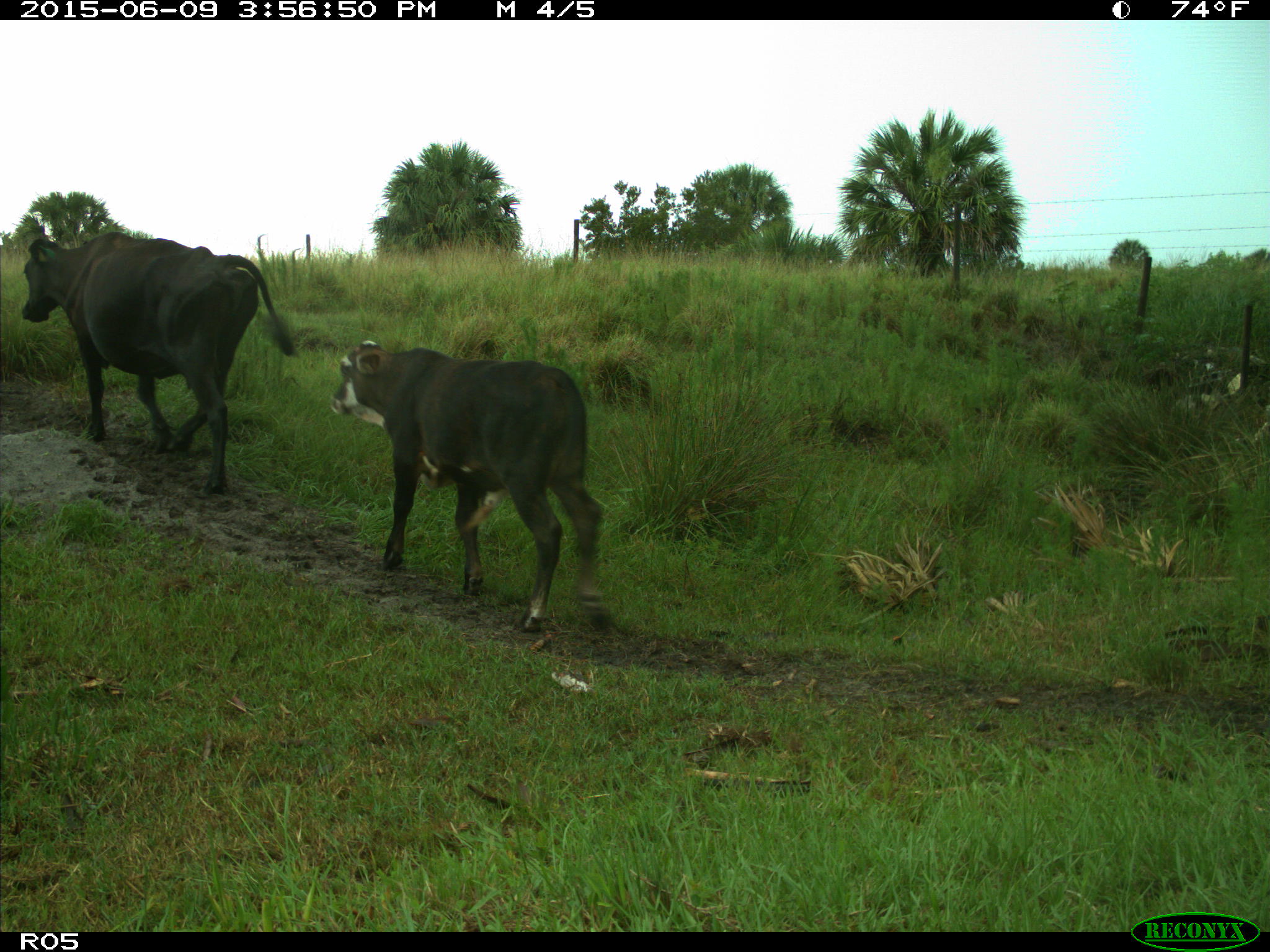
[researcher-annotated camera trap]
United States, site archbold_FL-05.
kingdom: Animalia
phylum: Chordata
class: Mammalia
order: Artiodactyla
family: Bovidae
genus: Bos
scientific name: Bos taurus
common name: domestic cow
Bos taurus (domestic cow).